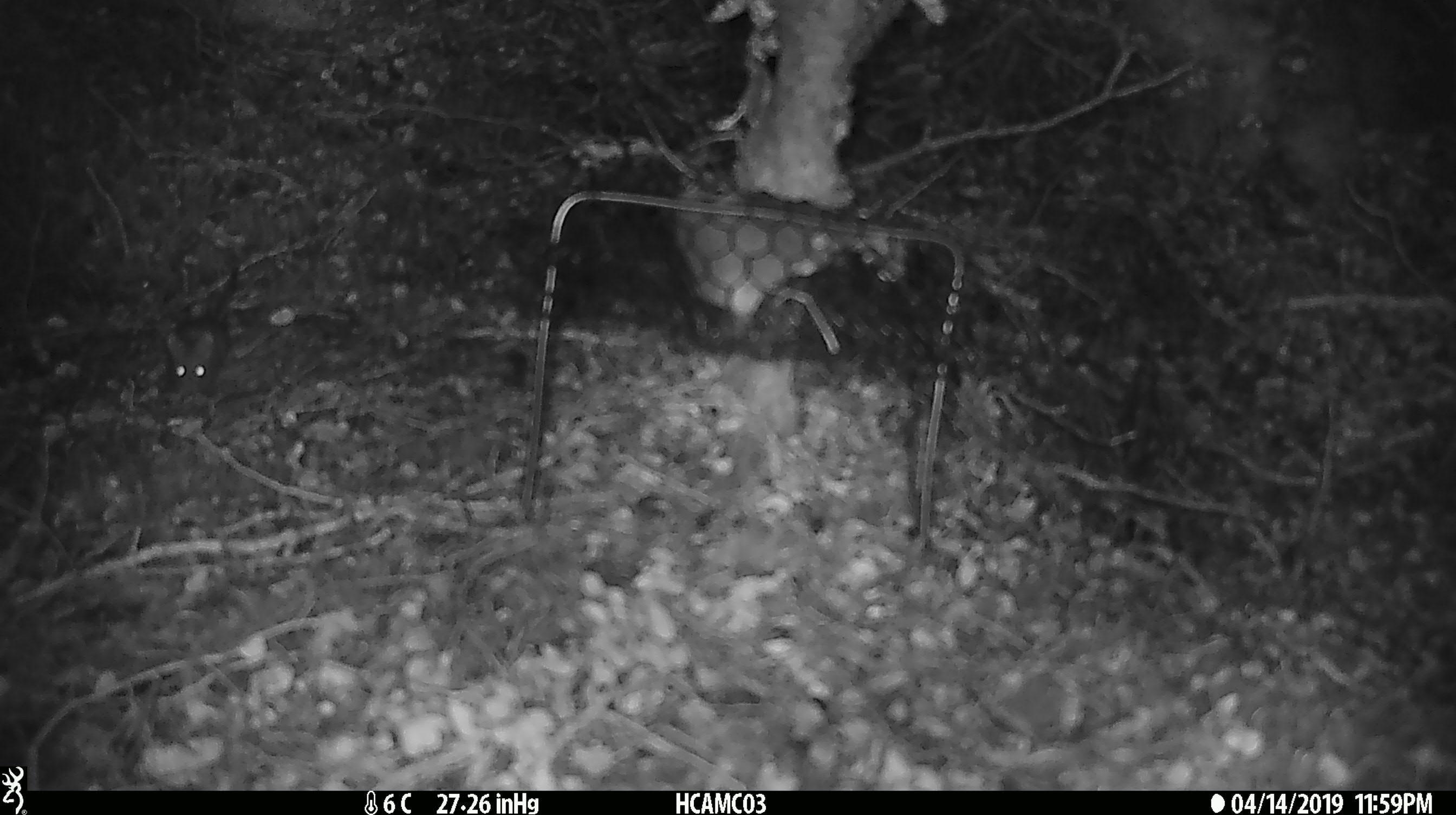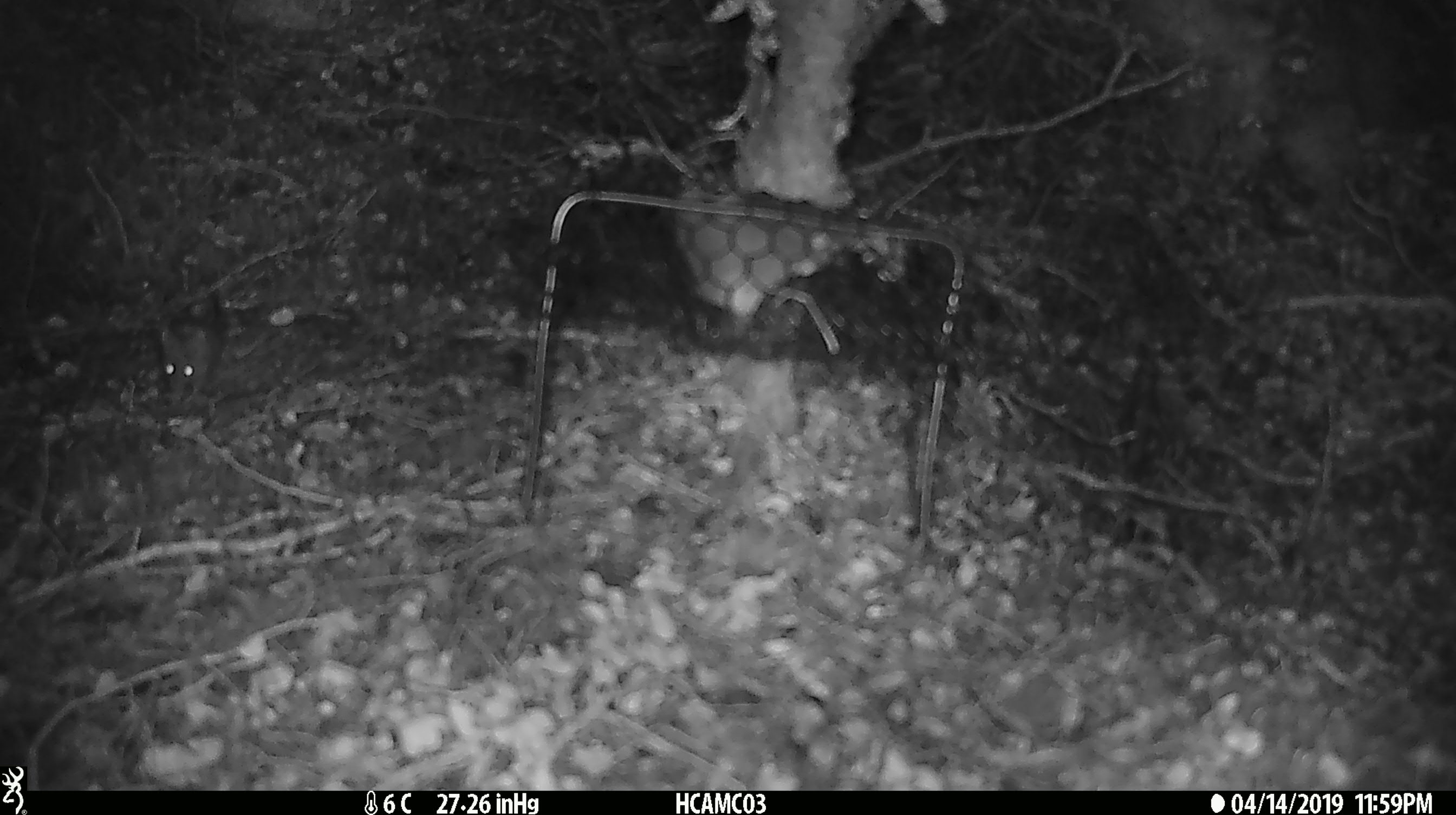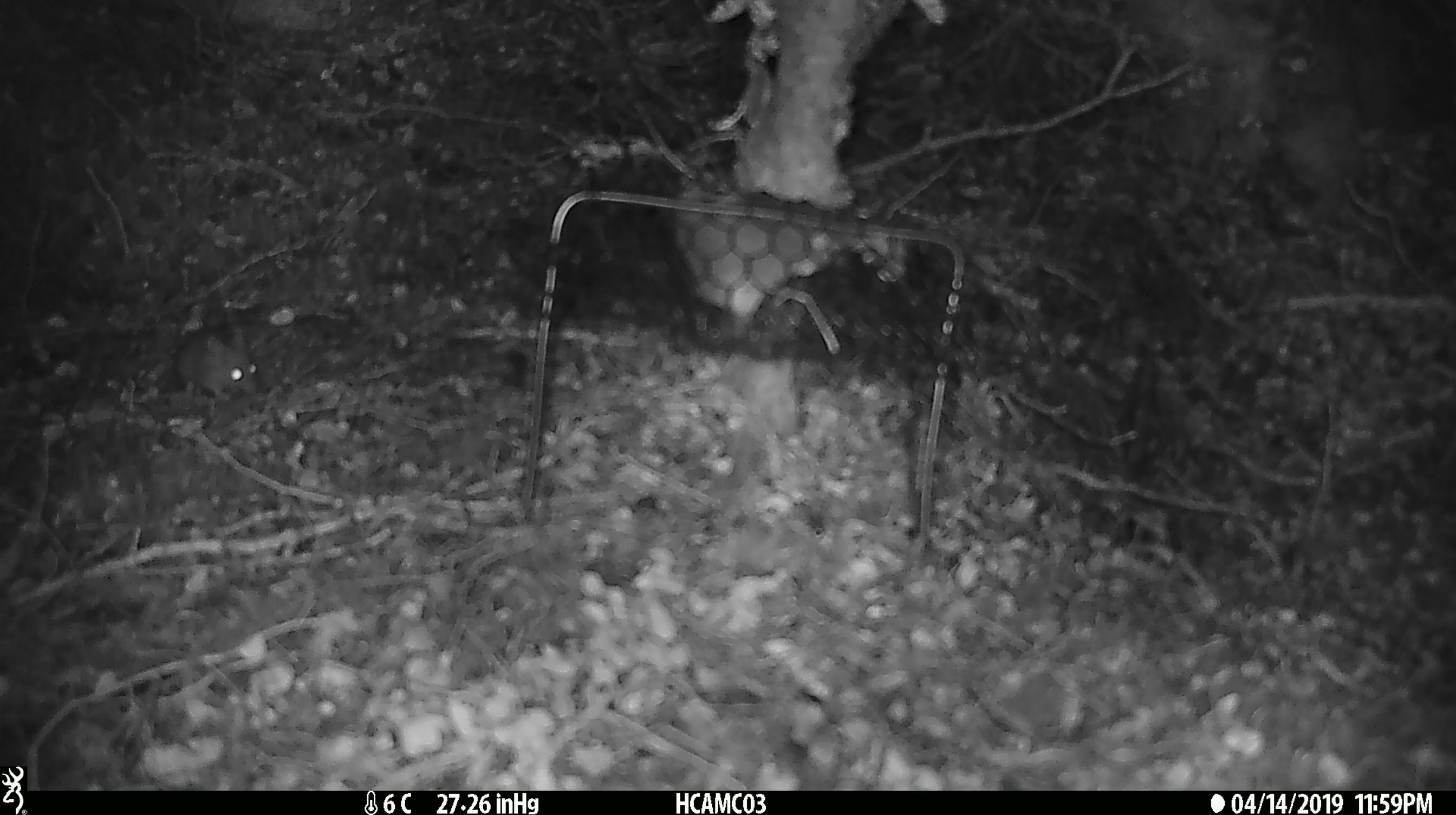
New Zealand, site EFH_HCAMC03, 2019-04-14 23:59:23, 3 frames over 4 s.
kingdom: Animalia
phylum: Chordata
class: Mammalia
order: Rodentia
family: Muridae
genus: Mus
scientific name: Mus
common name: mouse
Mouse (Mus).